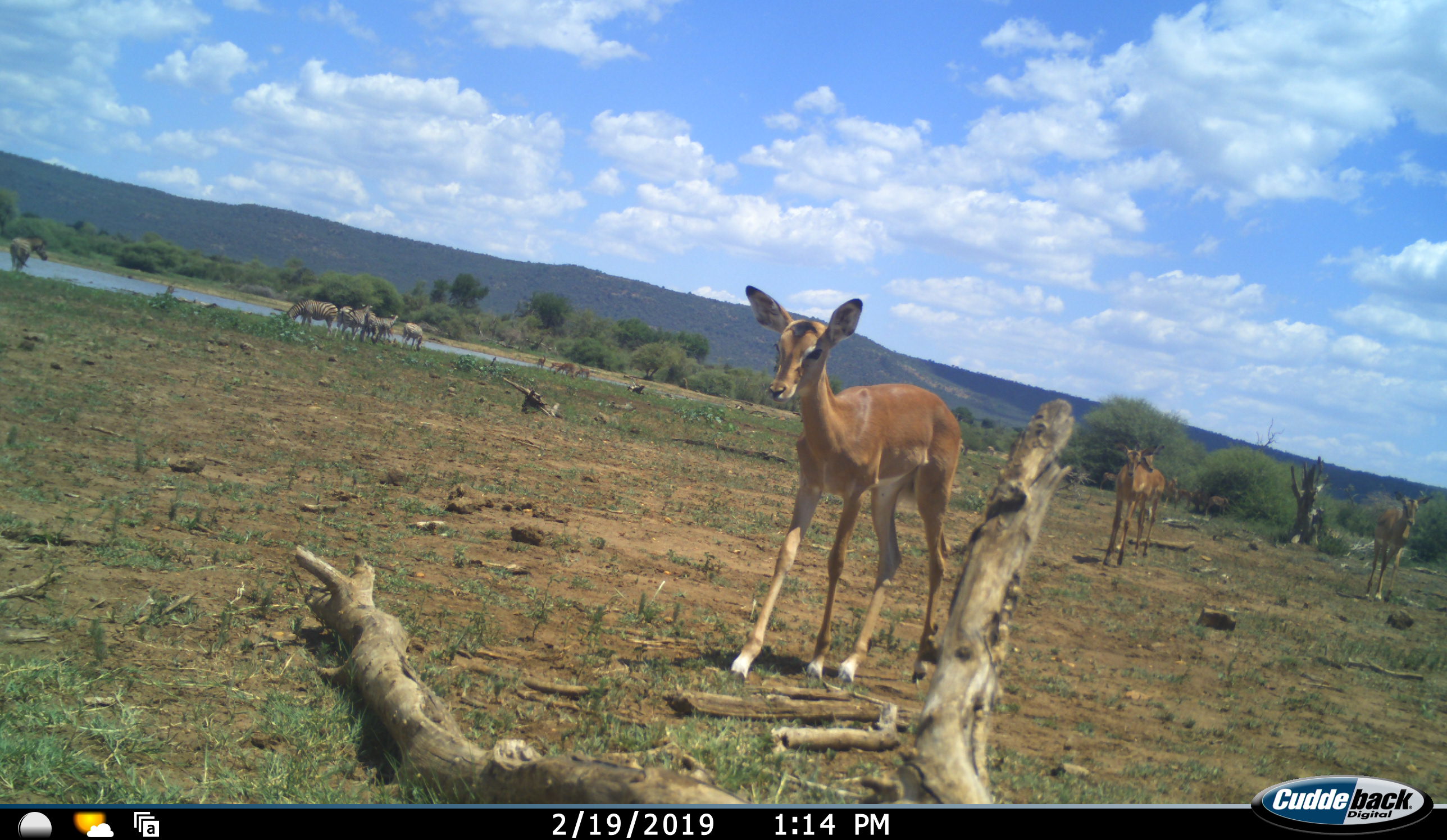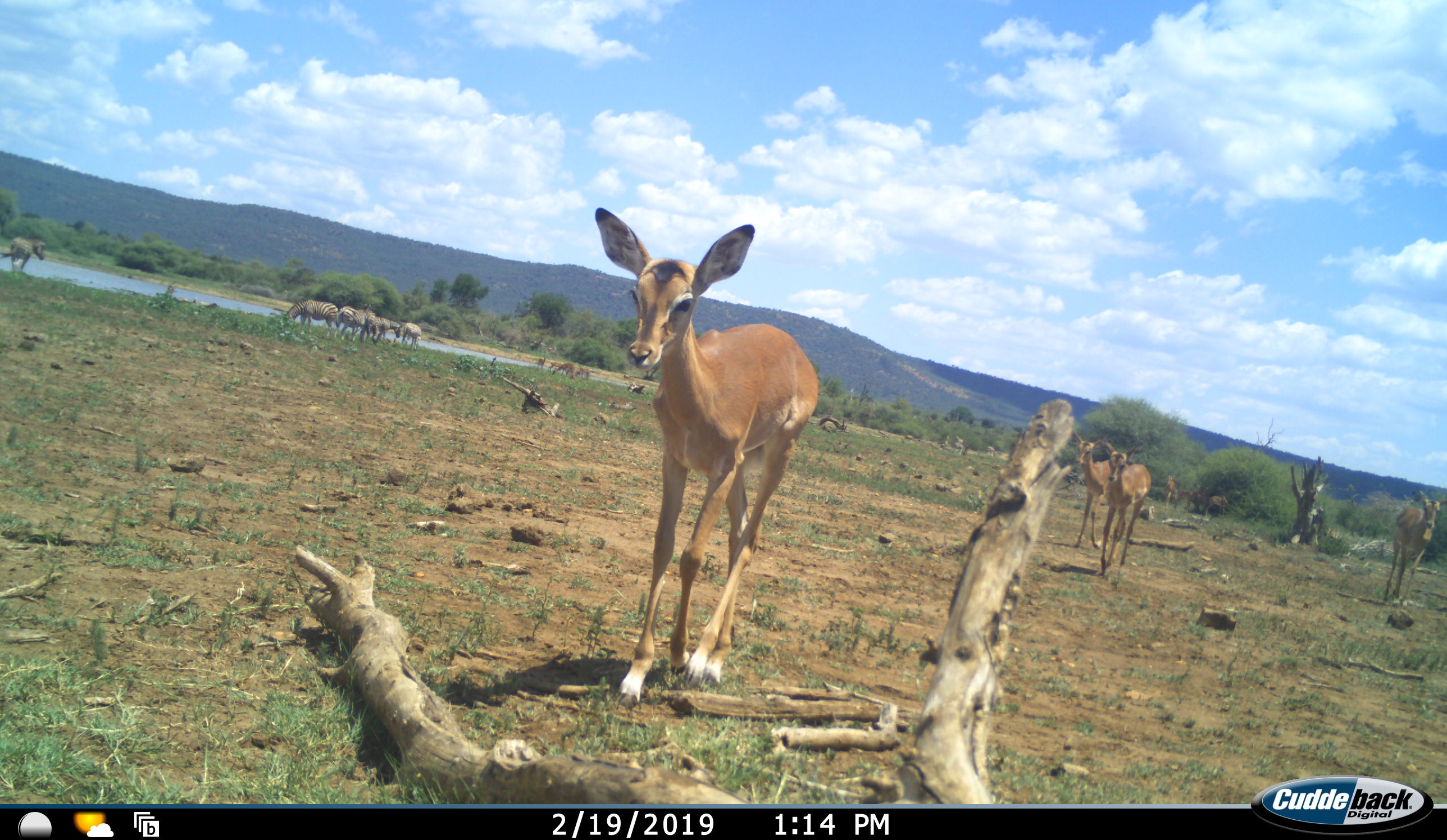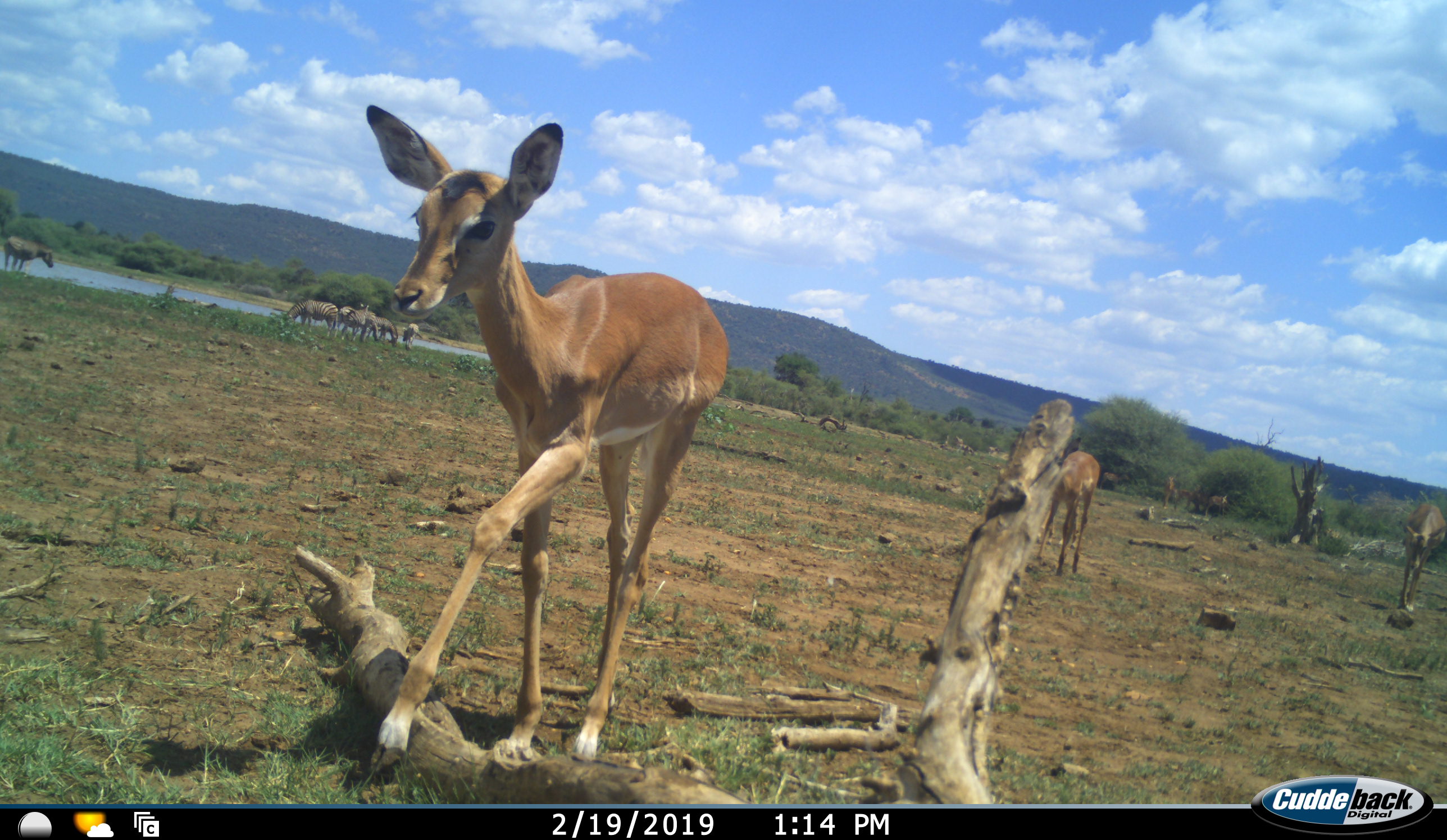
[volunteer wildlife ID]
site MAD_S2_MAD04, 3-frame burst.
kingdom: Animalia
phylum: Chordata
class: Mammalia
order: Artiodactyla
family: Bovidae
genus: Aepyceros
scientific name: Aepyceros melampus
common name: impala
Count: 4.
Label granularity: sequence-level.